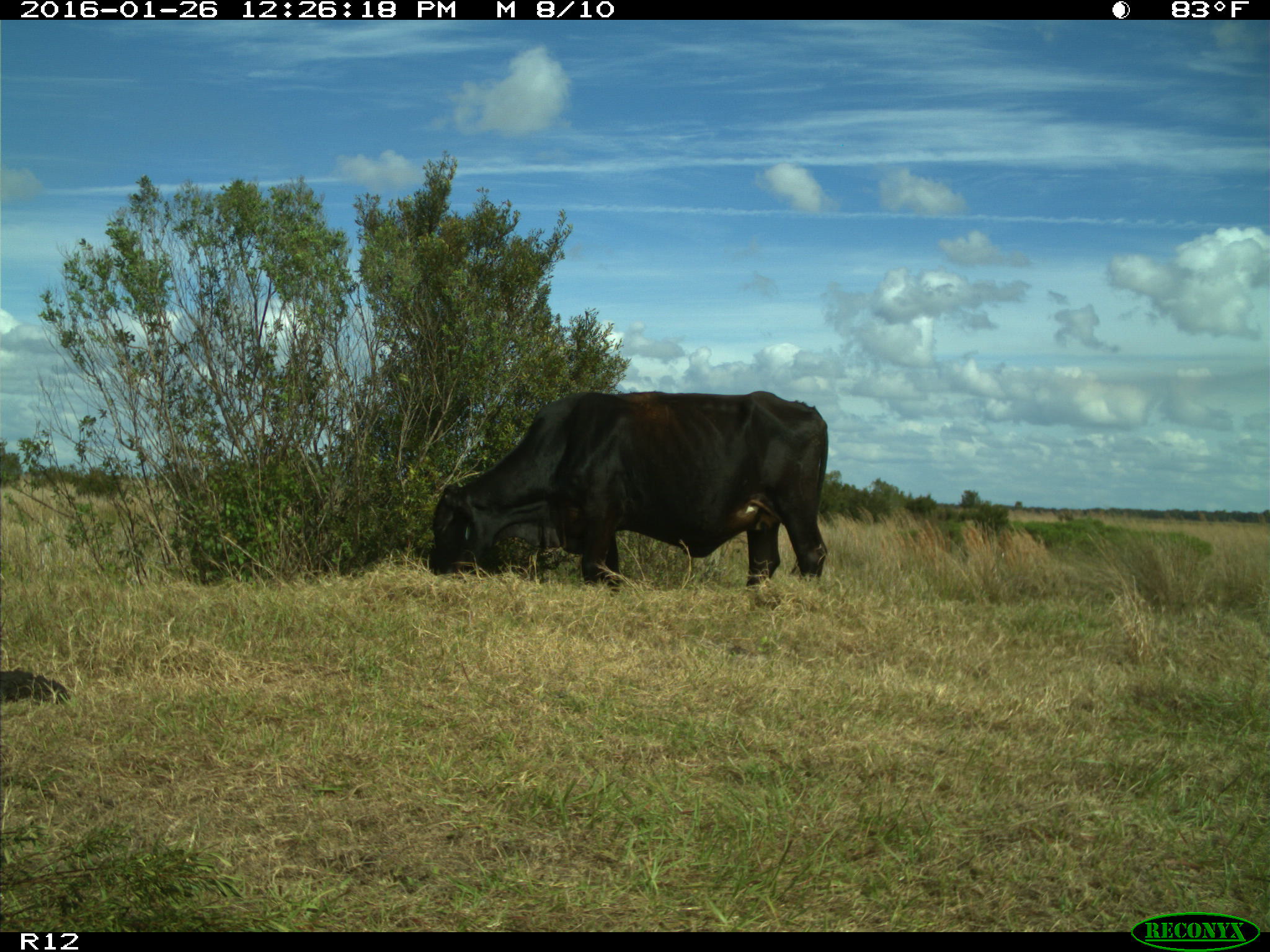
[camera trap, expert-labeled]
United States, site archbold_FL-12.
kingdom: Animalia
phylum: Chordata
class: Mammalia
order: Artiodactyla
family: Bovidae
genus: Bos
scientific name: Bos taurus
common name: domestic cow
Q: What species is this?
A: Bos taurus (domestic cow).